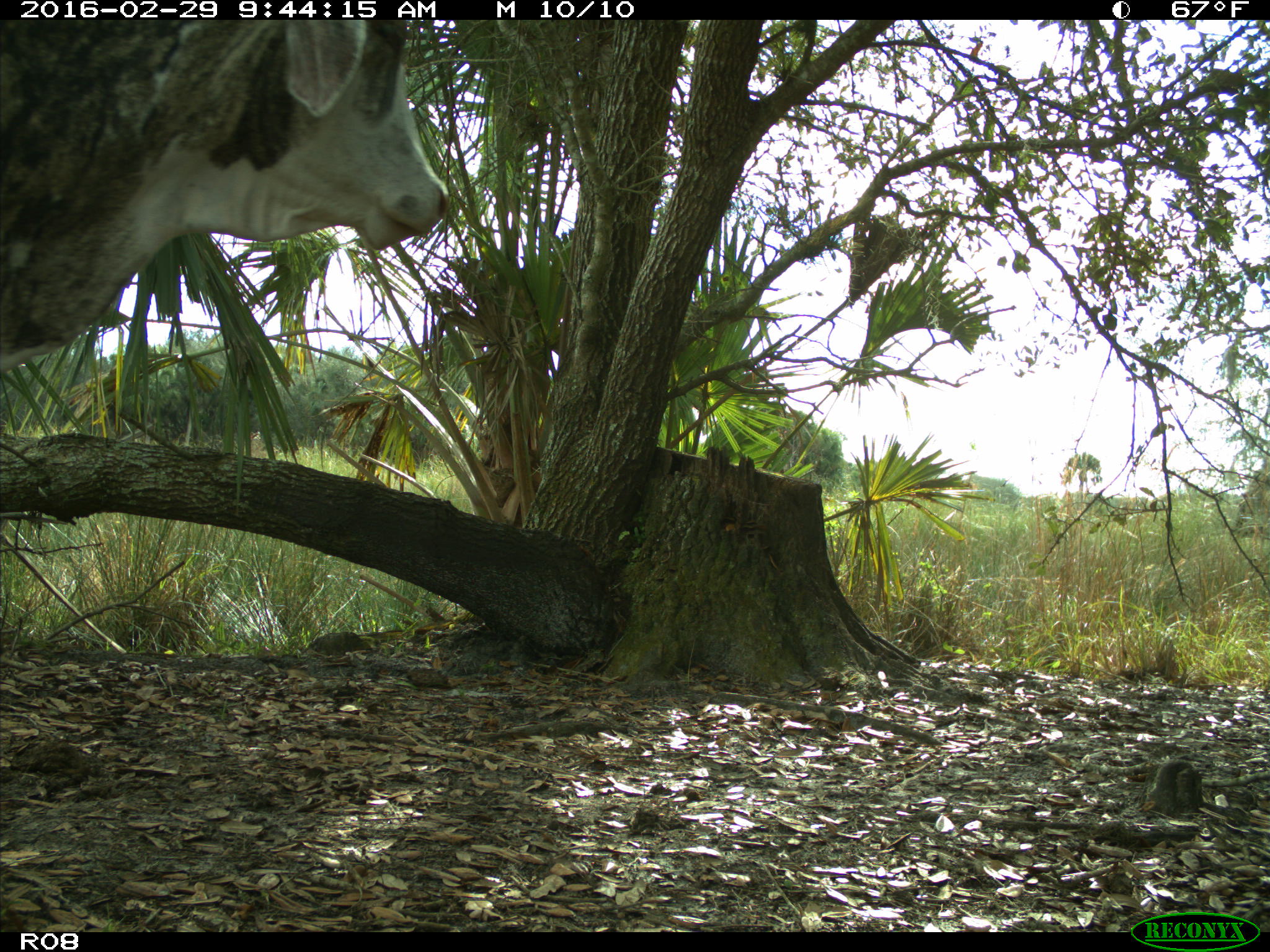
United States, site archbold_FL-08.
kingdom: Animalia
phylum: Chordata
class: Mammalia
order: Artiodactyla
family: Bovidae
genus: Bos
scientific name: Bos taurus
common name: domestic cow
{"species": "Bos taurus (domestic cow)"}